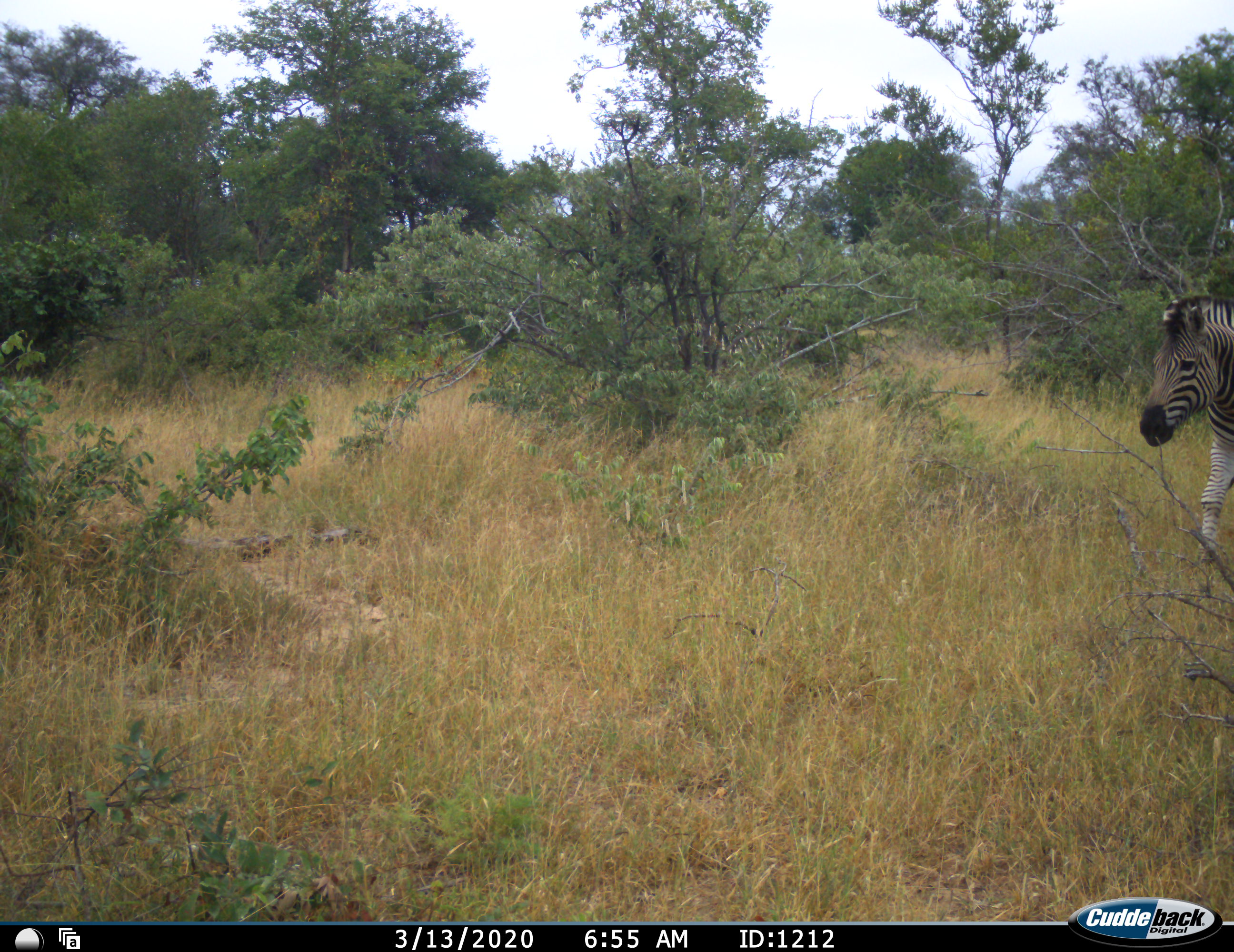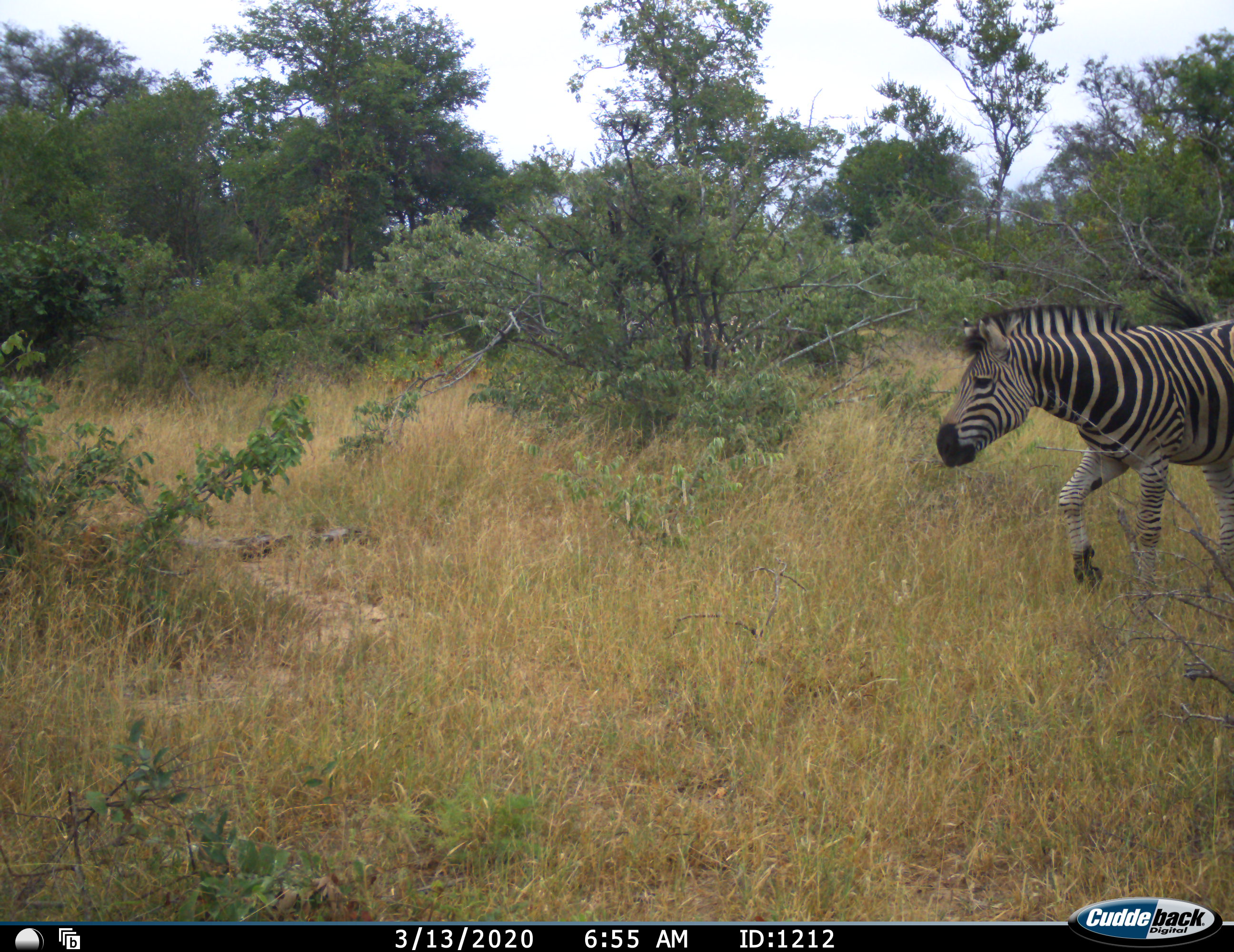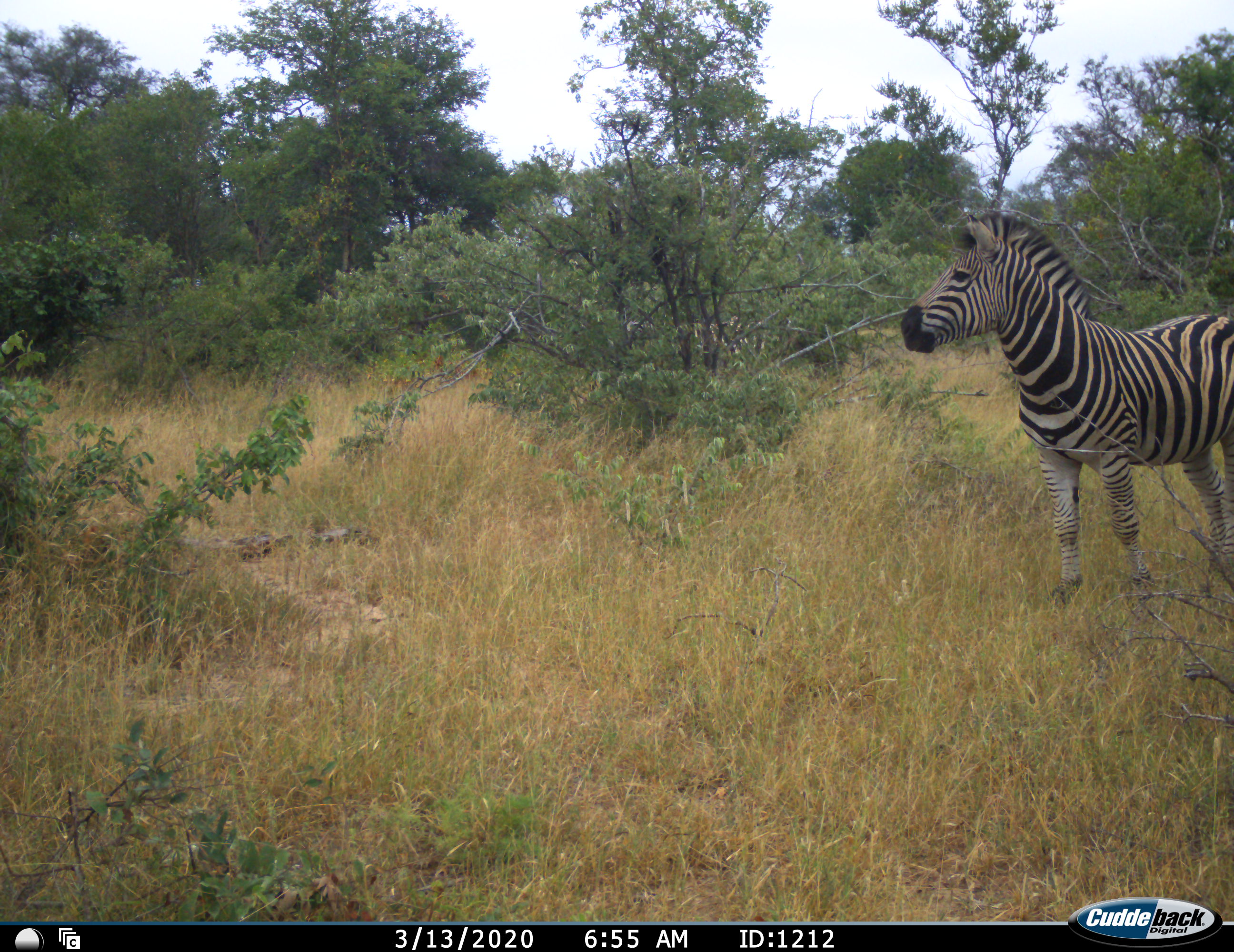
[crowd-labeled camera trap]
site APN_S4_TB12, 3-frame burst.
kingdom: Animalia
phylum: Chordata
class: Mammalia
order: Perissodactyla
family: Equidae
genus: Equus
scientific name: Equus quagga burchellii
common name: burchell's zebra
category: zebraburchells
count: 1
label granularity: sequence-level